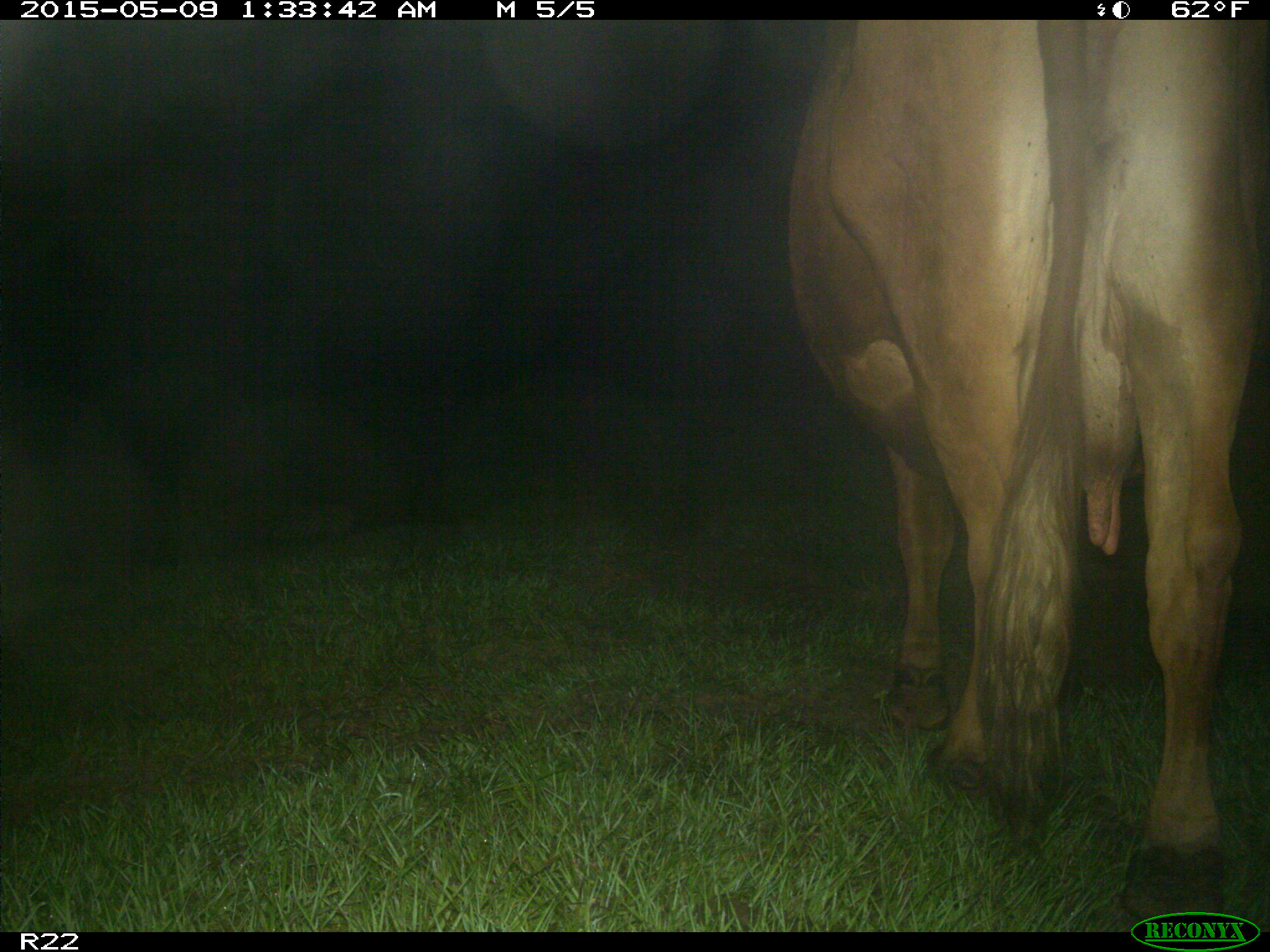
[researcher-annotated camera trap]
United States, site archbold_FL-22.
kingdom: Animalia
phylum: Chordata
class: Mammalia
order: Artiodactyla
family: Bovidae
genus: Bos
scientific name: Bos taurus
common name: domestic cow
Bos taurus (domestic cow).